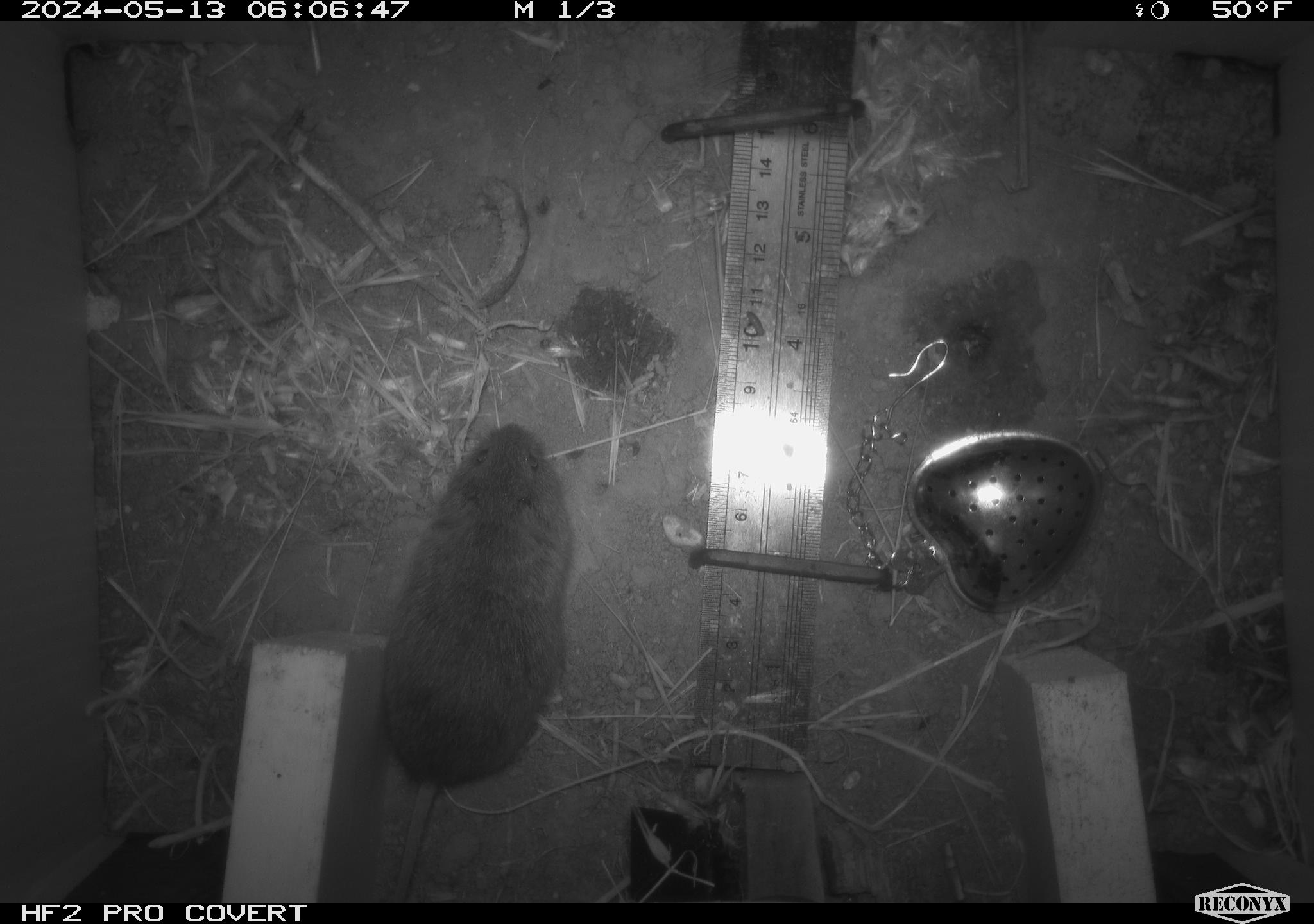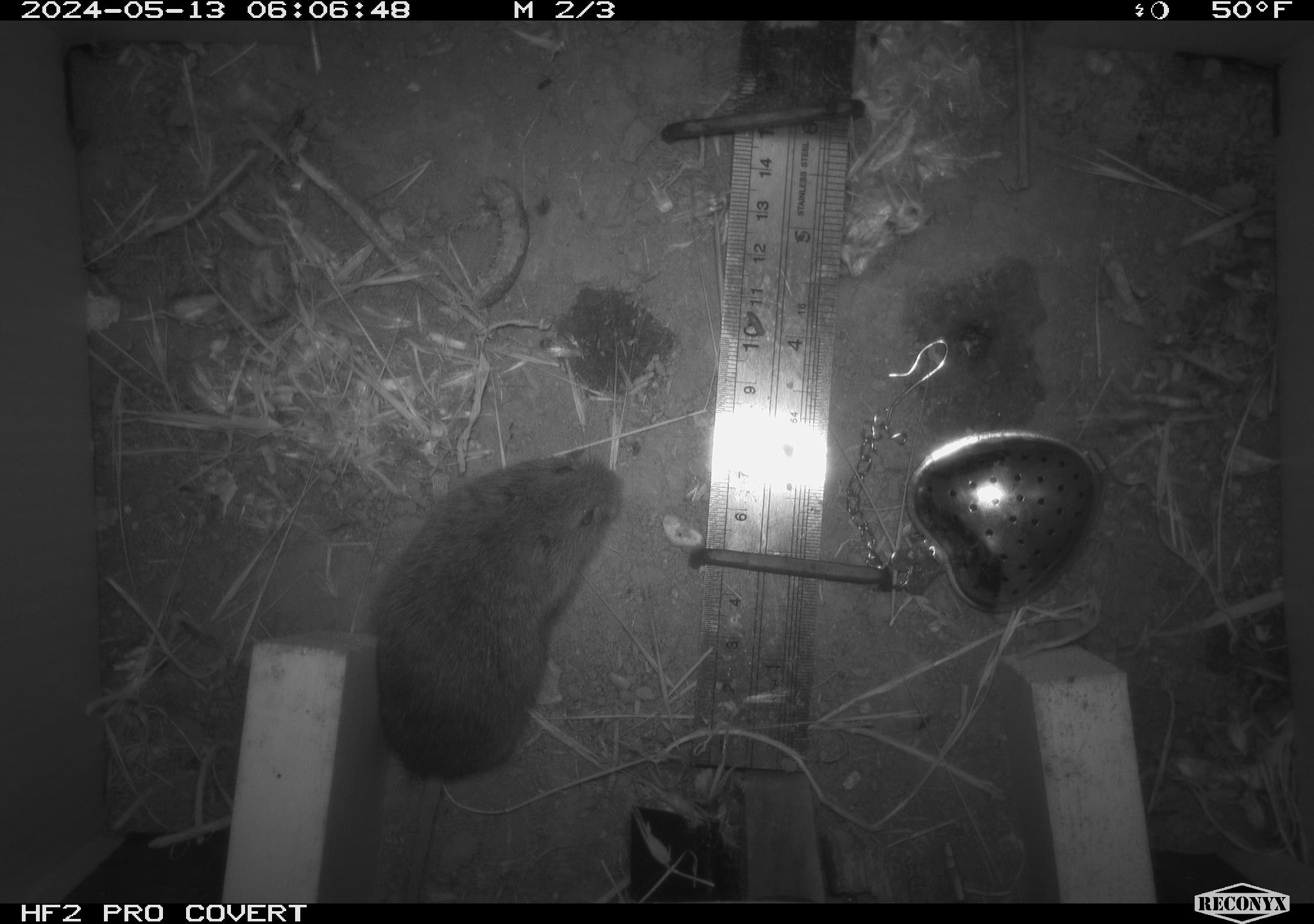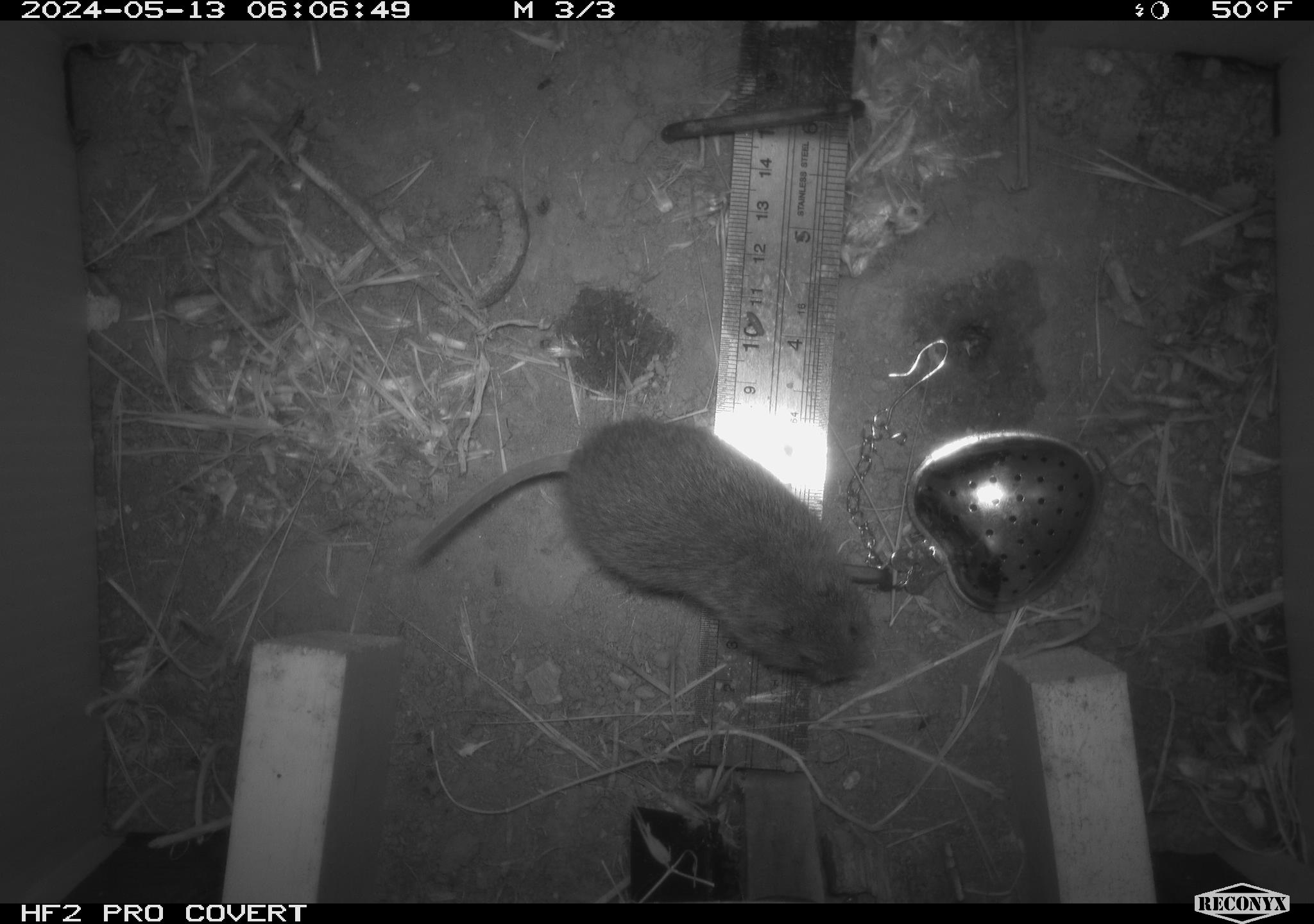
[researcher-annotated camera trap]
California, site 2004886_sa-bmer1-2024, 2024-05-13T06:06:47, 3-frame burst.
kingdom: Animalia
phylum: Chordata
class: Mammalia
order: Rodentia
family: Cricetidae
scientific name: Arvicolinae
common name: voles, lemmings, and muskrats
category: arvicolinae subfamily